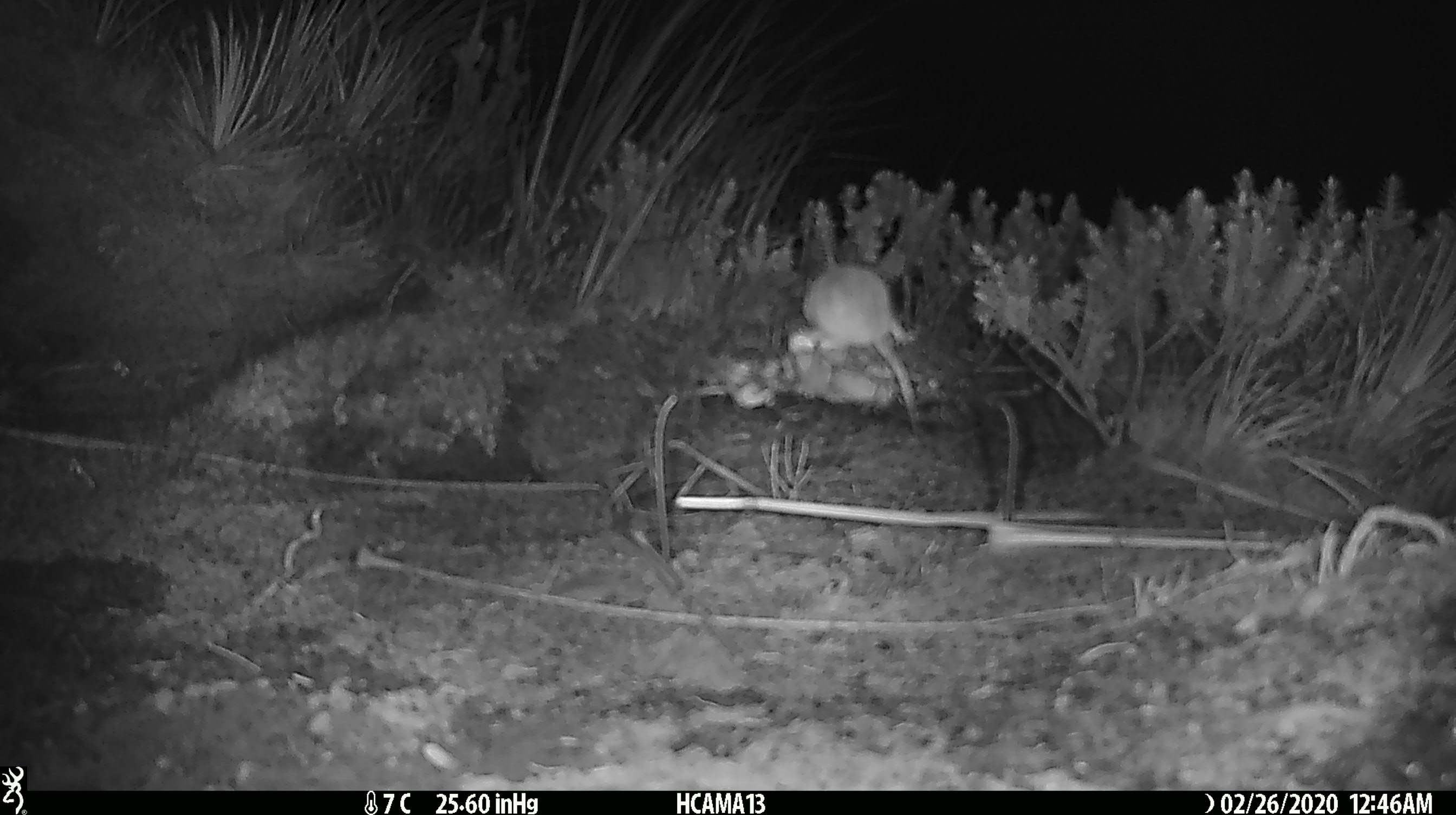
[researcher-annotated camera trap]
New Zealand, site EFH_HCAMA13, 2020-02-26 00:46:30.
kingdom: Animalia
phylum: Chordata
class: Mammalia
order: Rodentia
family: Muridae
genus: Mus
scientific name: Mus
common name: mouse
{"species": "mouse (Mus)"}